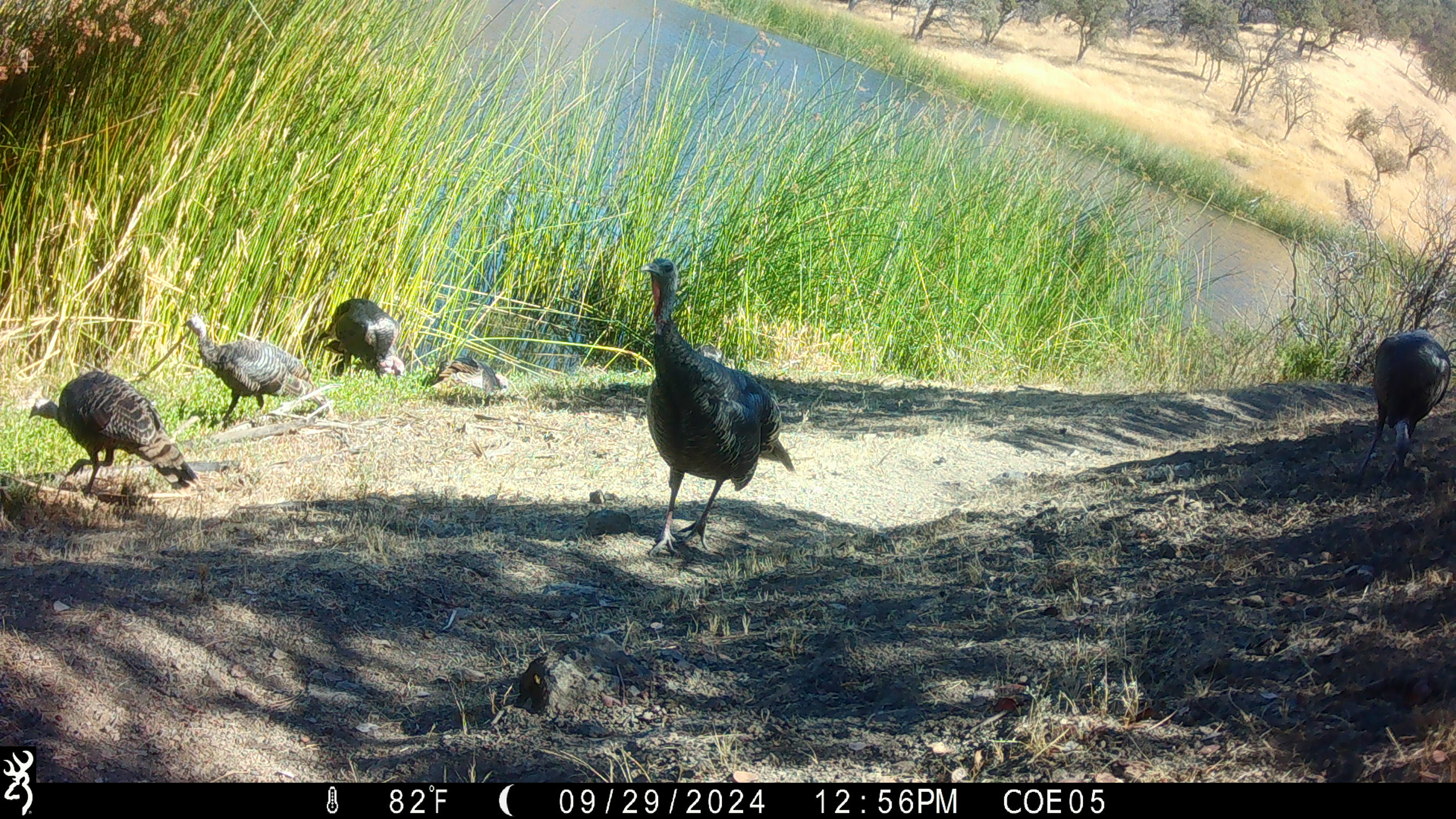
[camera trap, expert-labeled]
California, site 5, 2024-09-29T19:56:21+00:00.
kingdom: Animalia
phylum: Chordata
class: Aves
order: Galliformes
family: Phasianidae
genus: Meleagris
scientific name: Meleagris gallopavo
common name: turkey